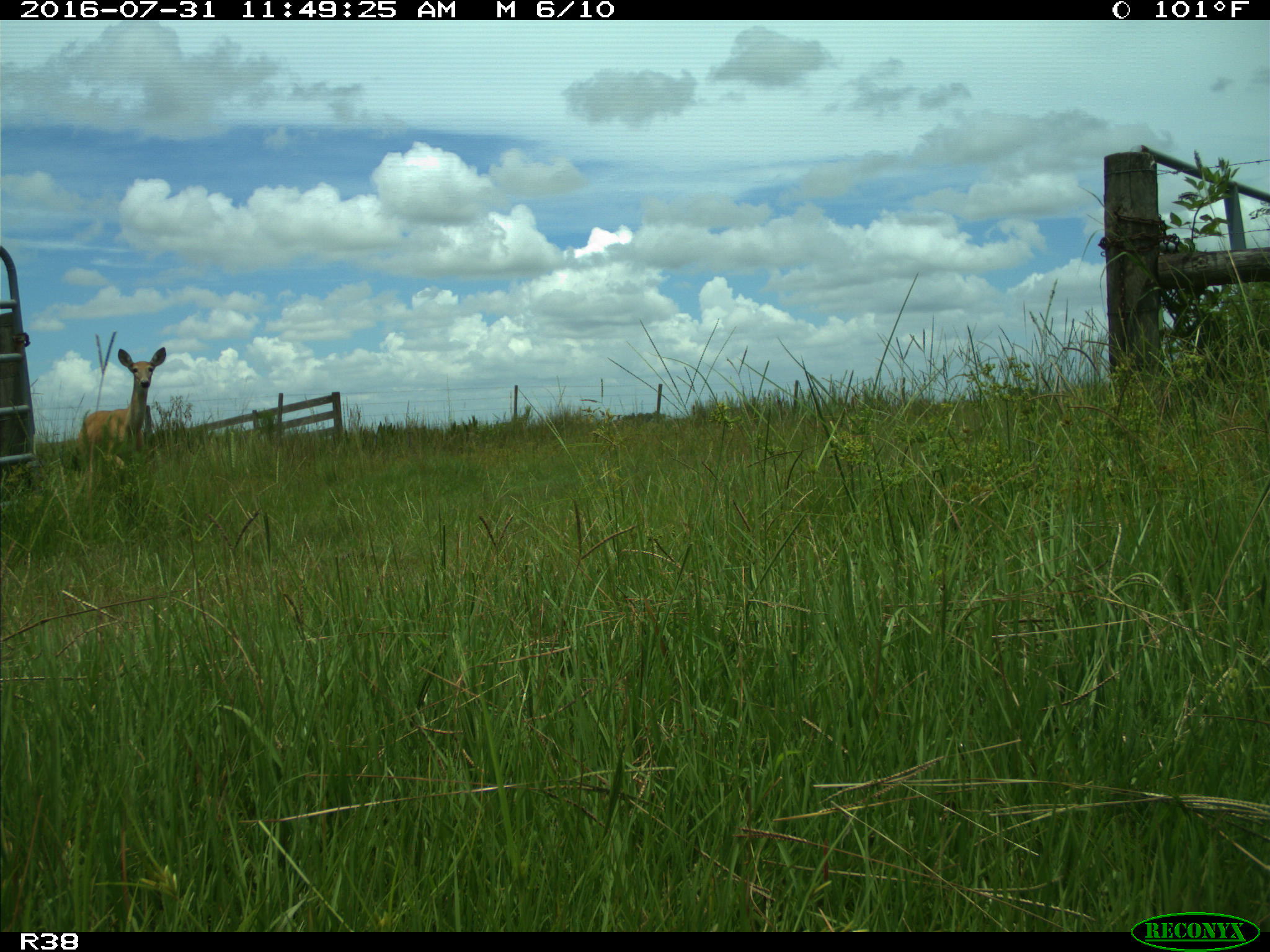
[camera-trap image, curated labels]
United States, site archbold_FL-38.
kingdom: Animalia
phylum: Chordata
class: Mammalia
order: Artiodactyla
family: Cervidae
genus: Odocoileus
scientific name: Odocoileus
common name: deer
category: unidentified deer